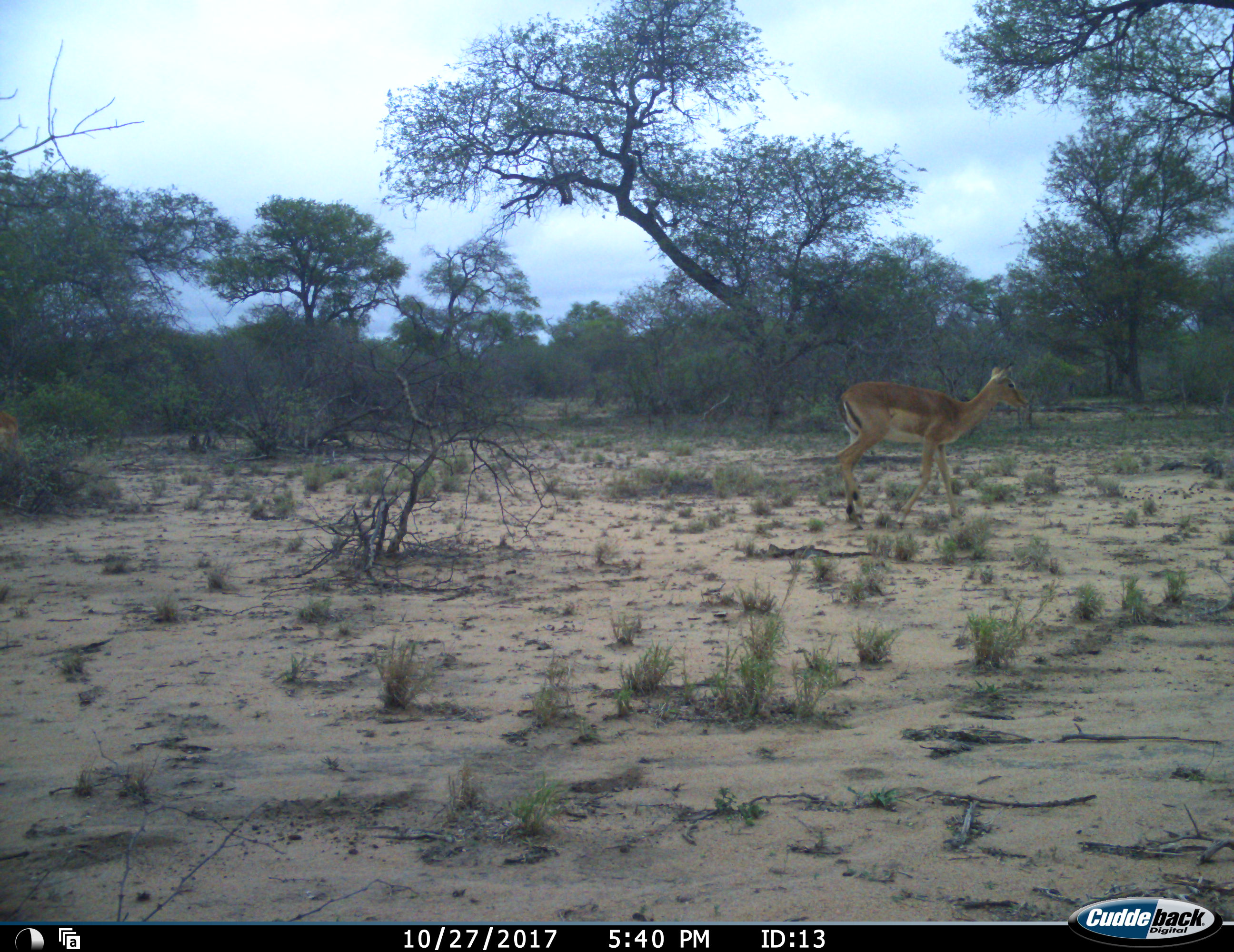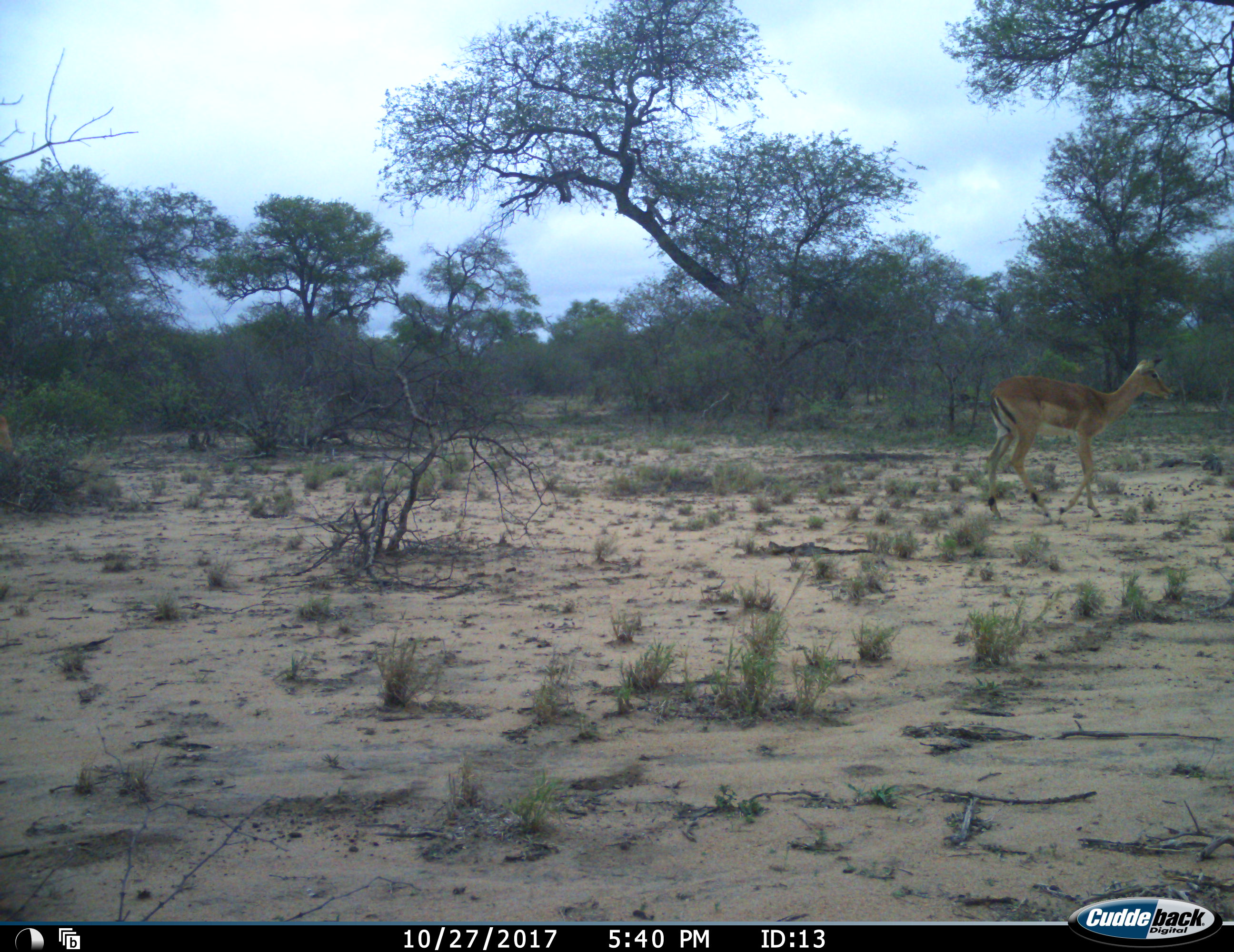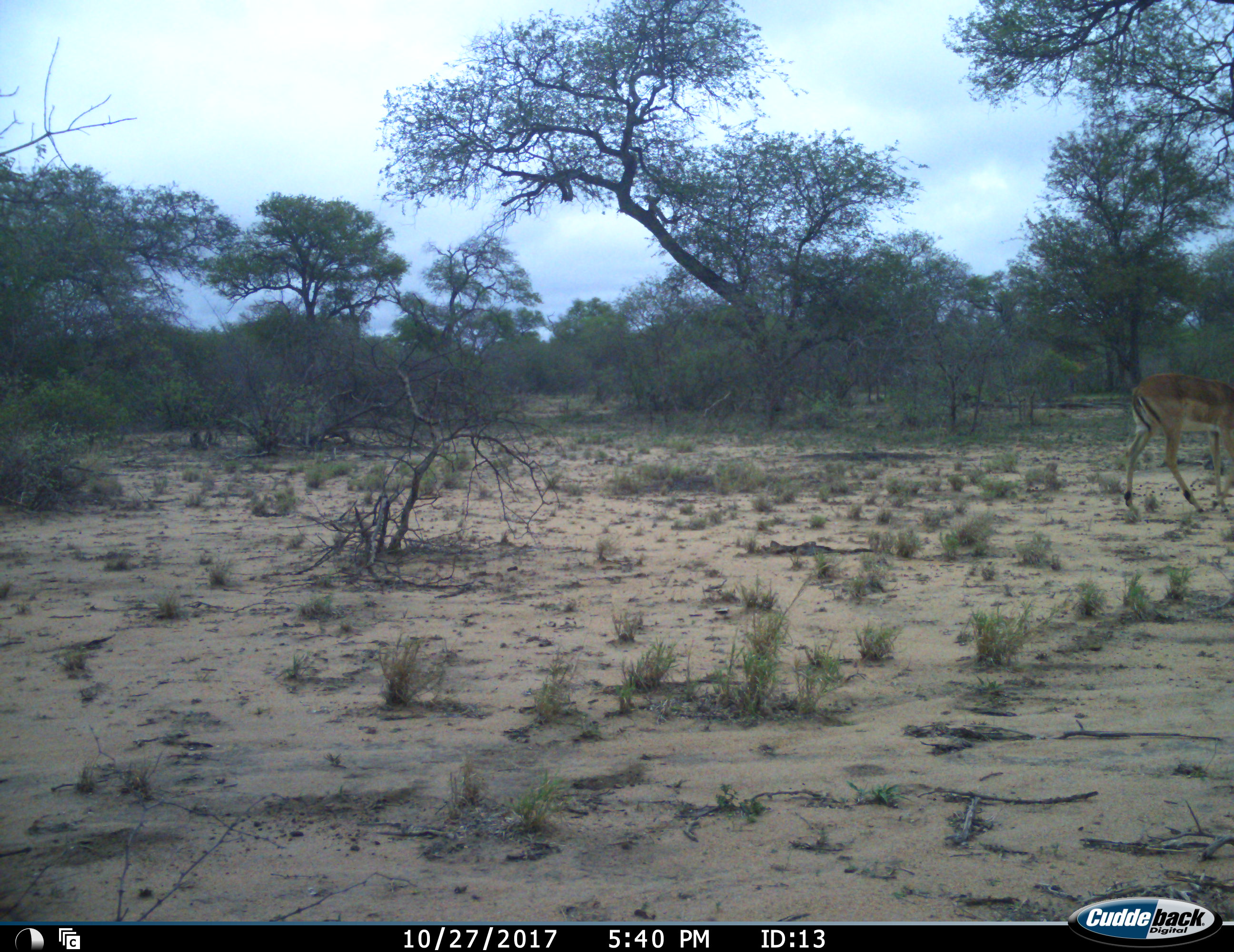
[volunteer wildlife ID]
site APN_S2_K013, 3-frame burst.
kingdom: Animalia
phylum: Chordata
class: Mammalia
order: Artiodactyla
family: Bovidae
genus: Aepyceros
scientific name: Aepyceros melampus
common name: impala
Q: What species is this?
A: Impala (Aepyceros melampus).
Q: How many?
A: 1.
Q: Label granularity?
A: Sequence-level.